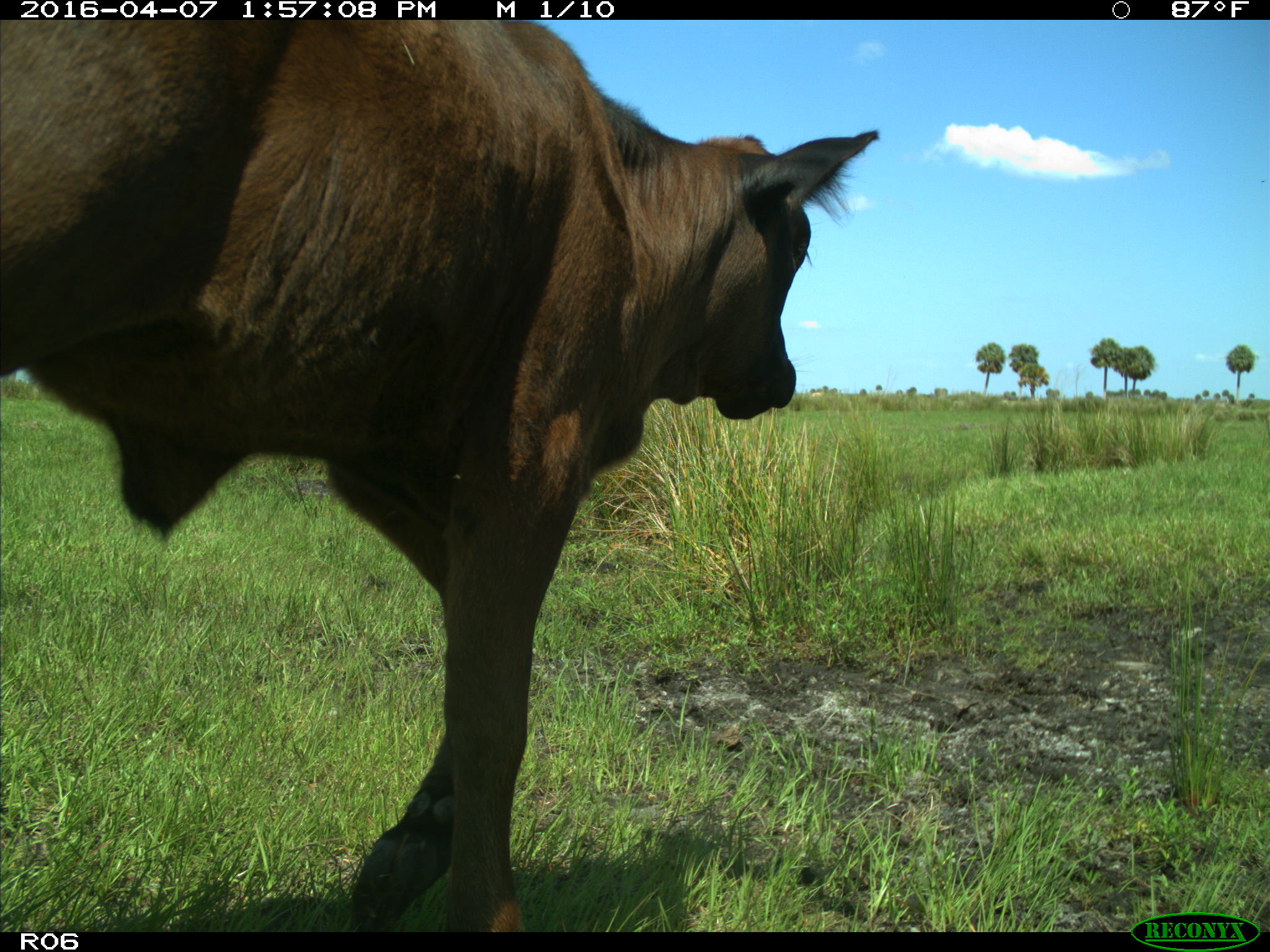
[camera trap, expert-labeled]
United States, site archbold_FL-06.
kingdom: Animalia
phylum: Chordata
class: Mammalia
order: Artiodactyla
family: Bovidae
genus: Bos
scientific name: Bos taurus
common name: domestic cow